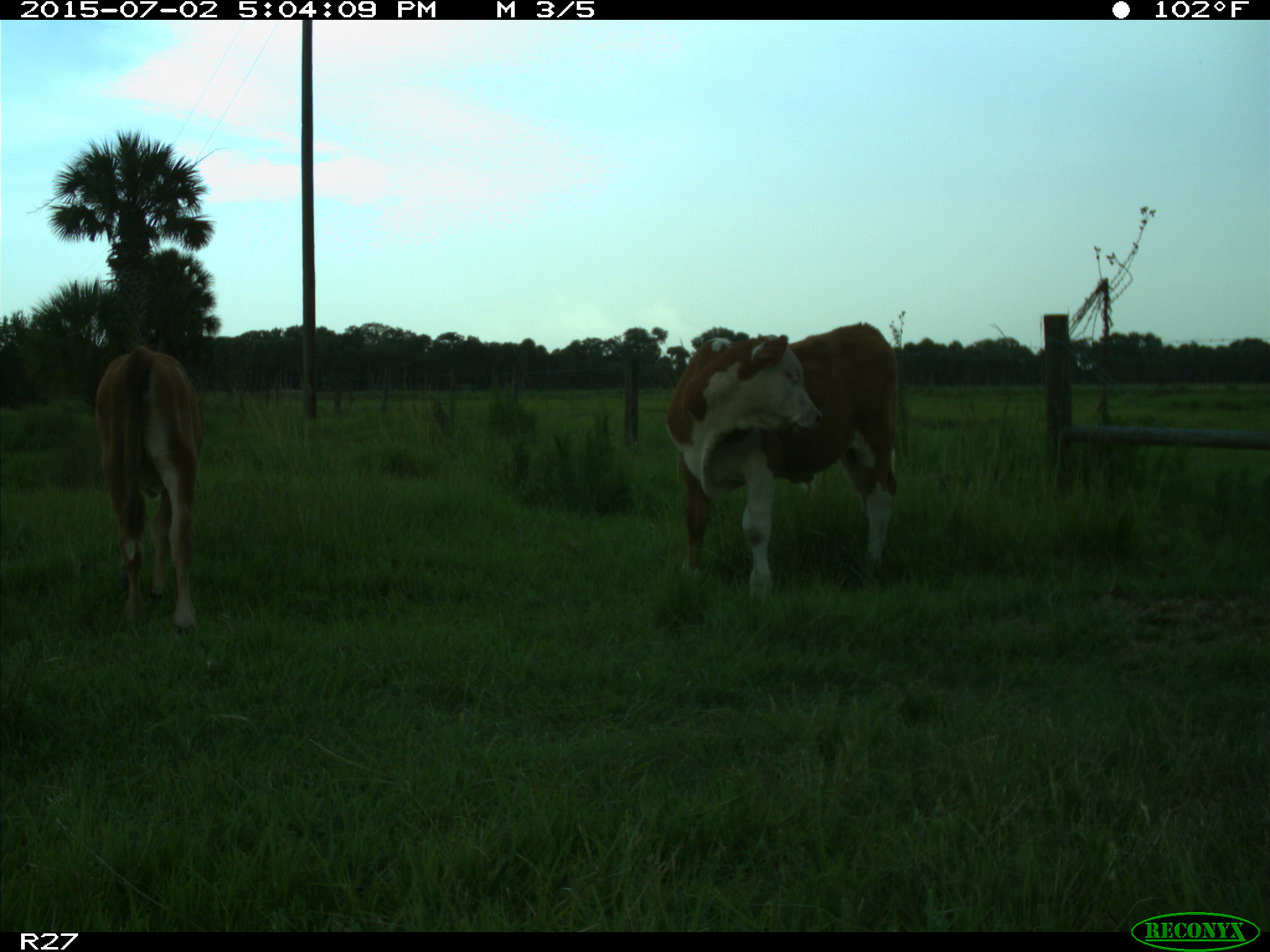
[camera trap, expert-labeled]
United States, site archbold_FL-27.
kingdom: Animalia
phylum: Chordata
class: Mammalia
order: Artiodactyla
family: Bovidae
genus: Bos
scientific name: Bos taurus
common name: domestic cow